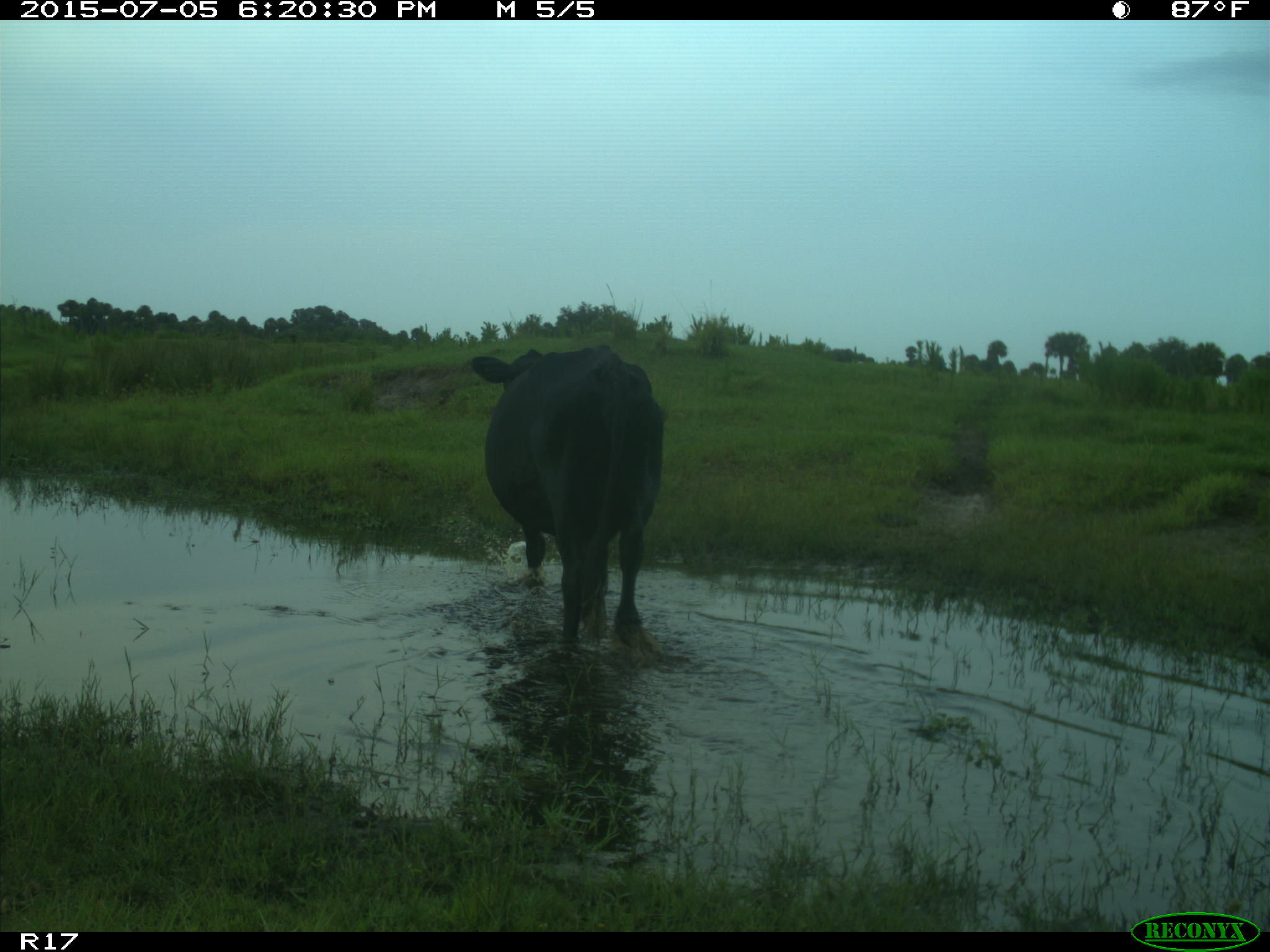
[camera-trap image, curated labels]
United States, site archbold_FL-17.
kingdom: Animalia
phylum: Chordata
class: Mammalia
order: Artiodactyla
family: Bovidae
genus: Bos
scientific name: Bos taurus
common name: domestic cow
Bos taurus (domestic cow).